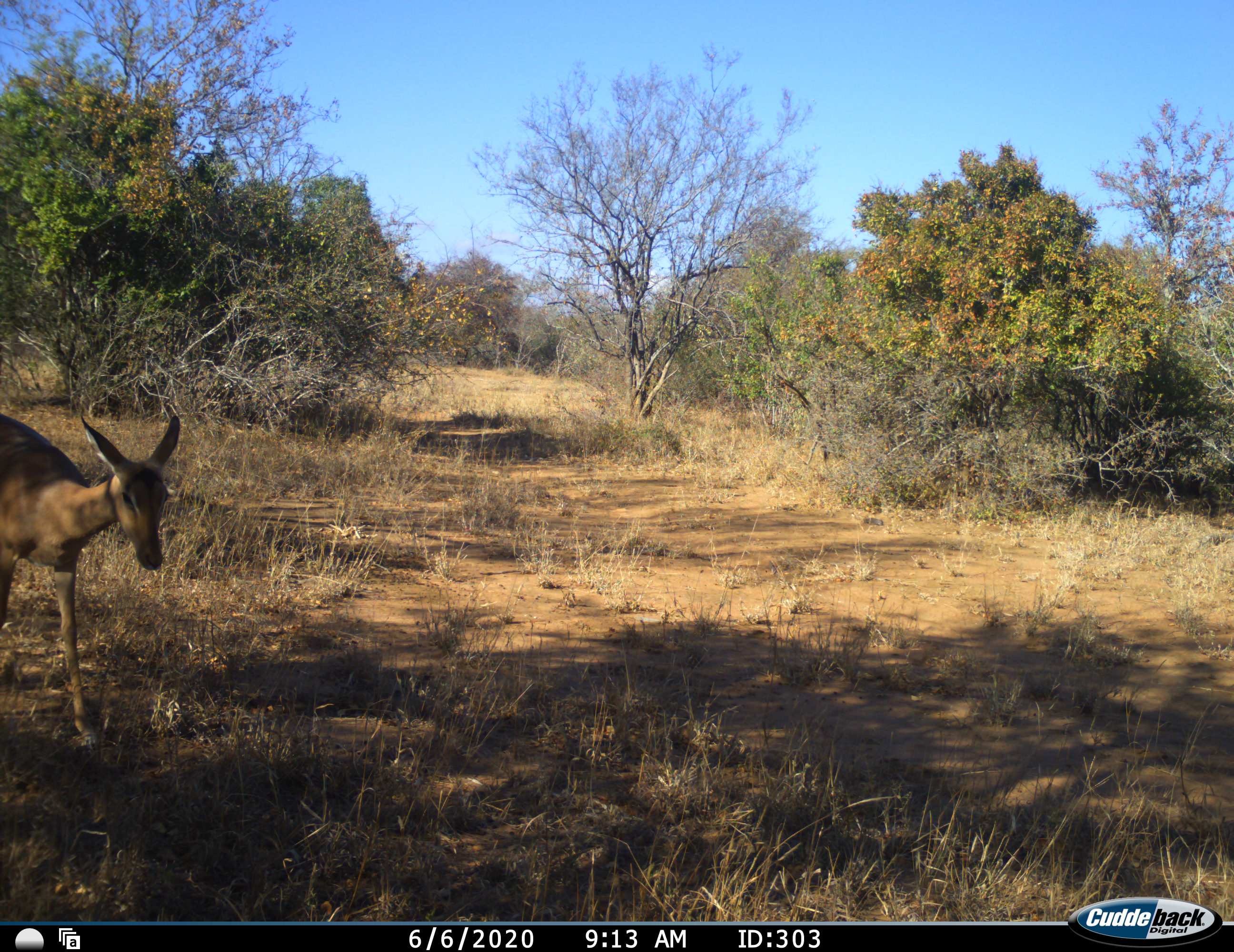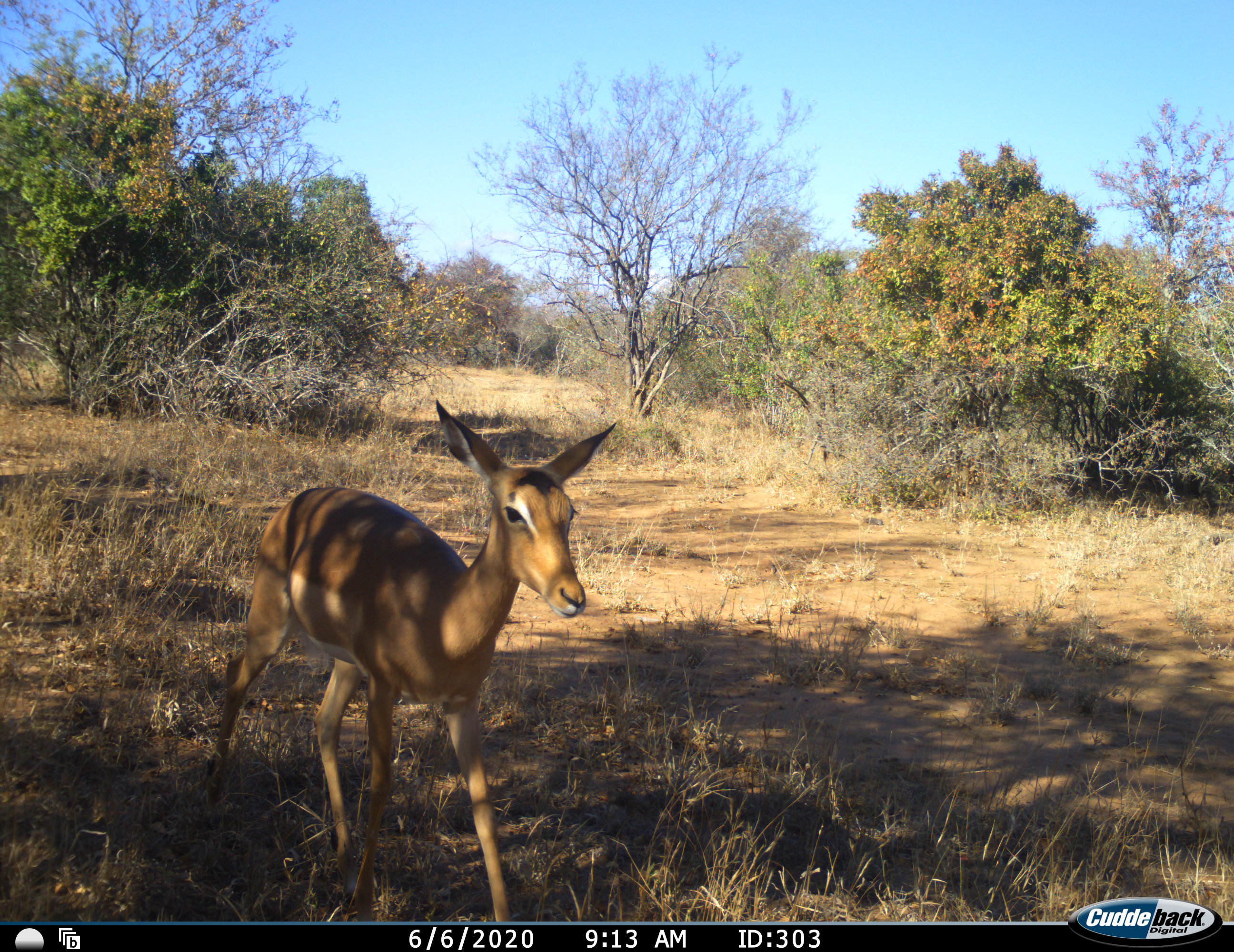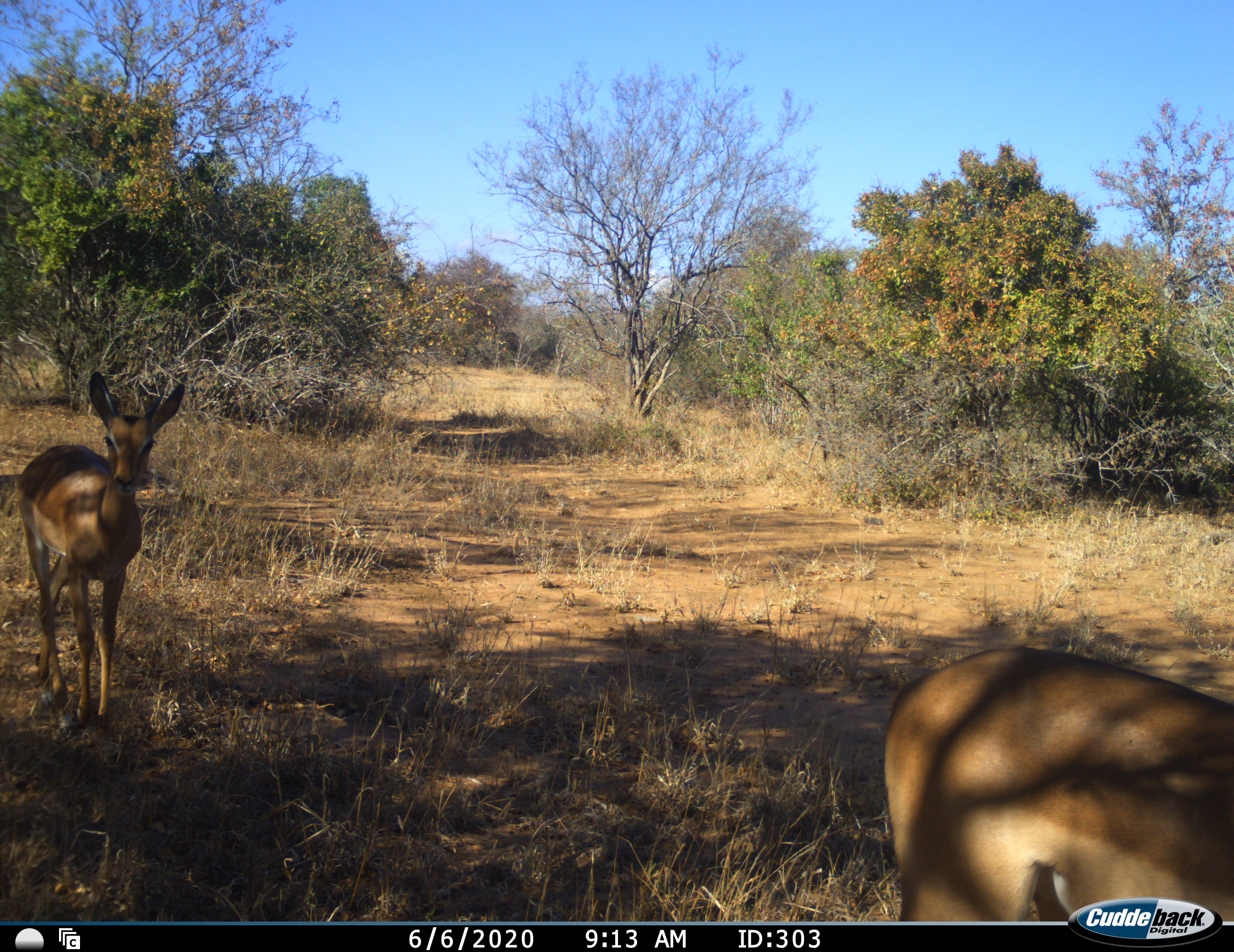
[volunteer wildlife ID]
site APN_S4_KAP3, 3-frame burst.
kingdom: Animalia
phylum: Chordata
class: Mammalia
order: Artiodactyla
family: Bovidae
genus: Aepyceros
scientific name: Aepyceros melampus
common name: impala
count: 2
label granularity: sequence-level